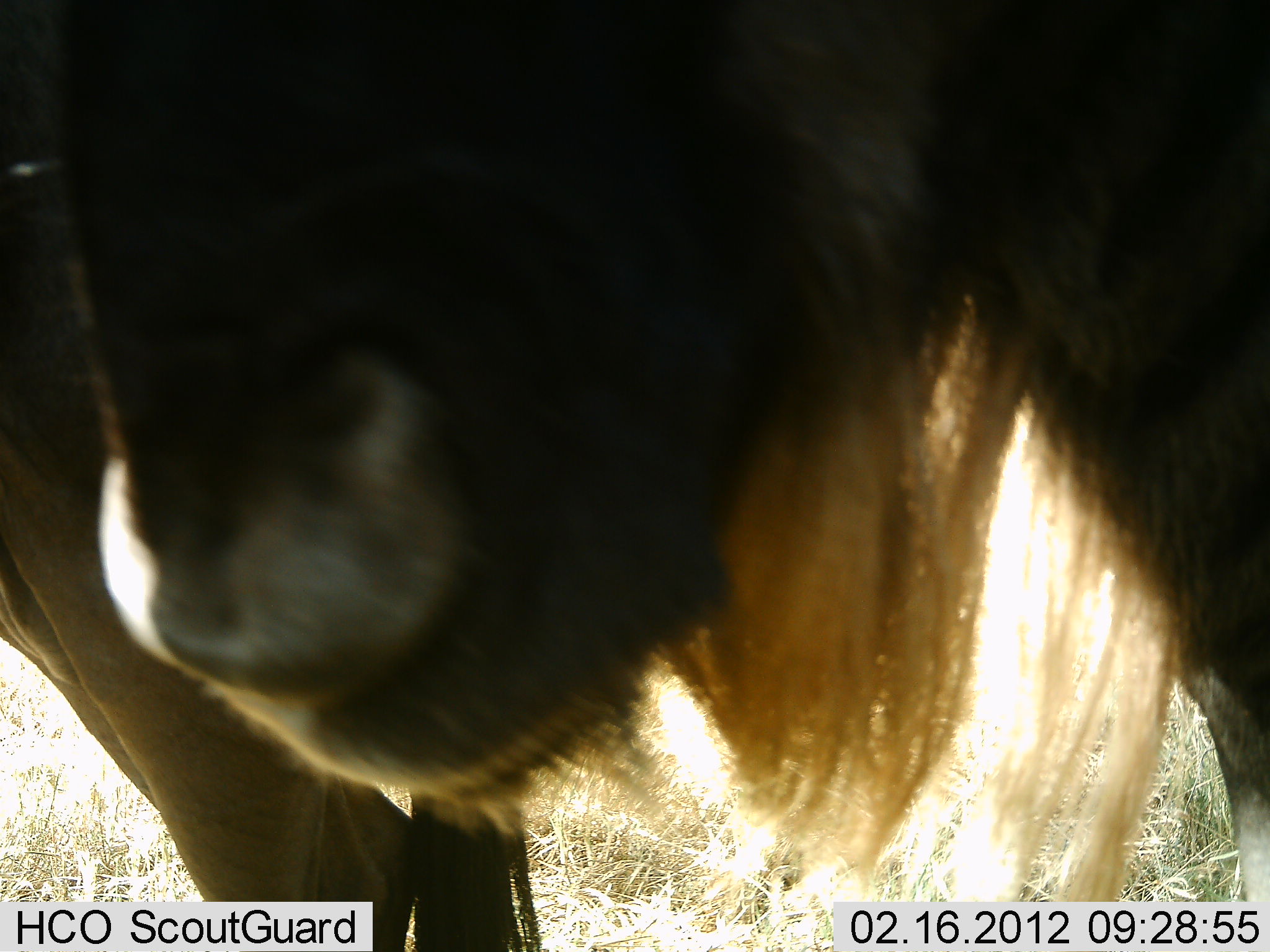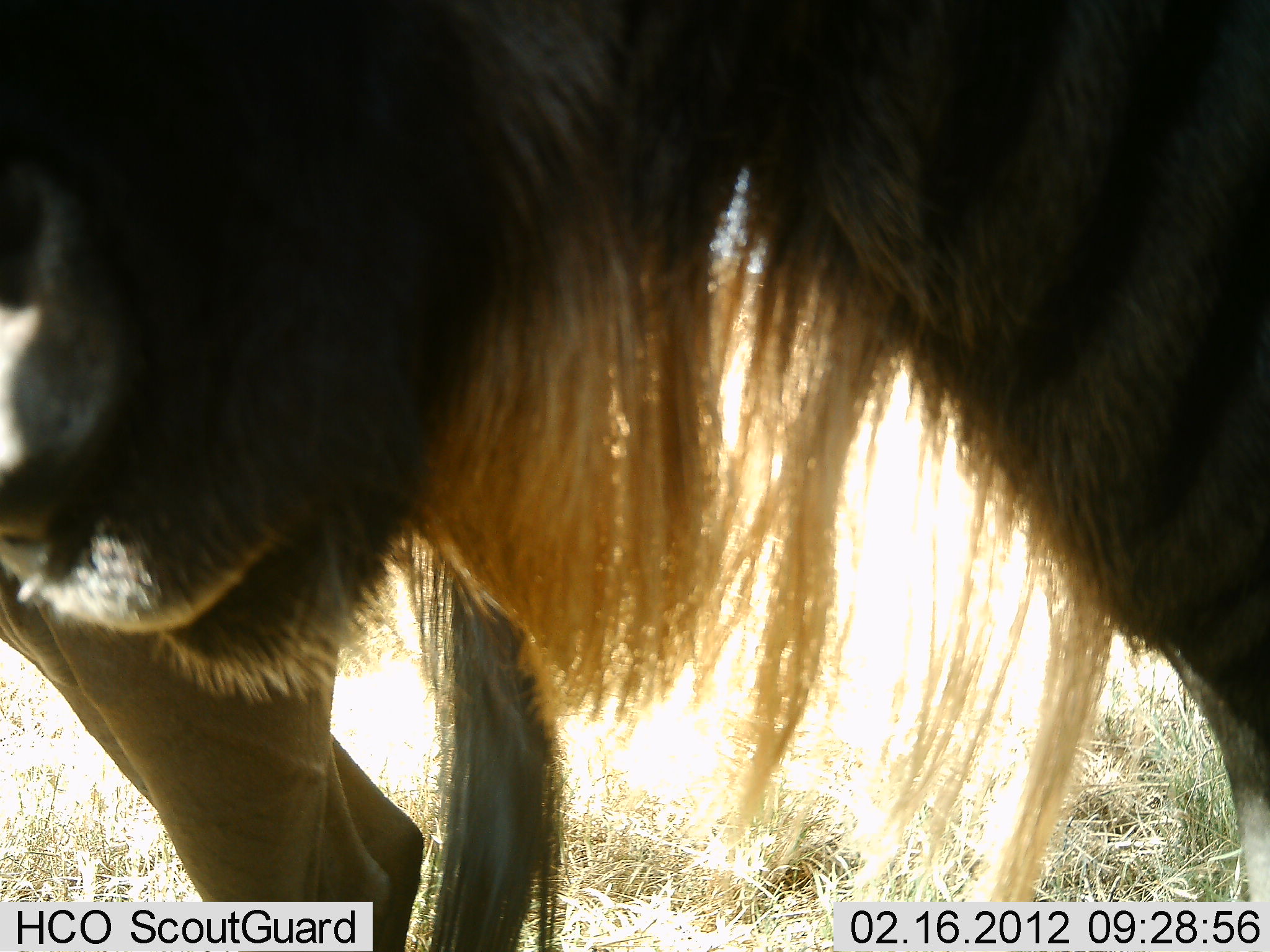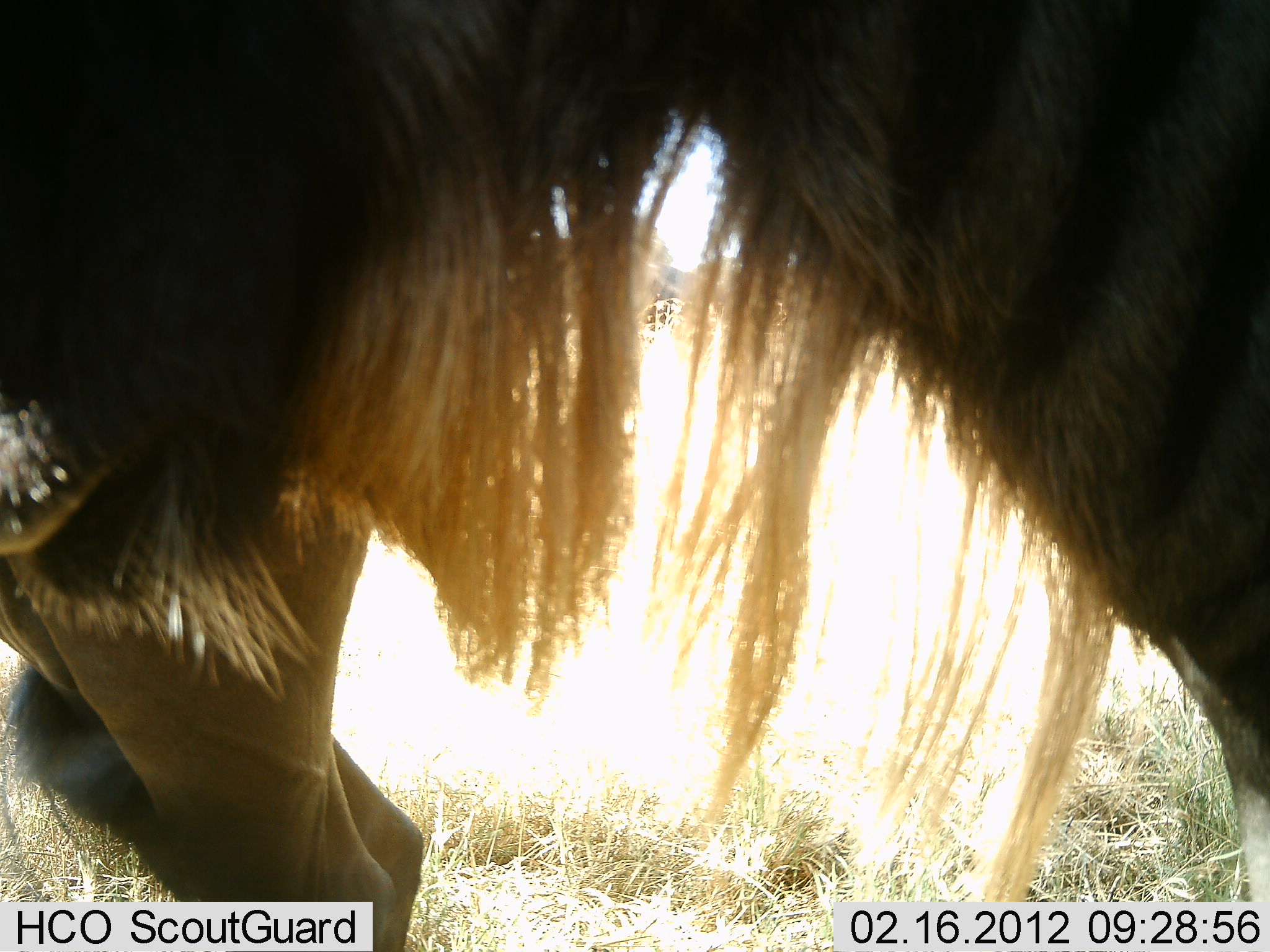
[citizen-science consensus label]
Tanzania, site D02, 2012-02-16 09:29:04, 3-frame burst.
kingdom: Animalia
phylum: Chordata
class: Mammalia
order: Artiodactyla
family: Bovidae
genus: Connochaetes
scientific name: Connochaetes taurinus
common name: blue wildebeest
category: wildebeest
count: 2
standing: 77%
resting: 0%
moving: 15%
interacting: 4%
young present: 0%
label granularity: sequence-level